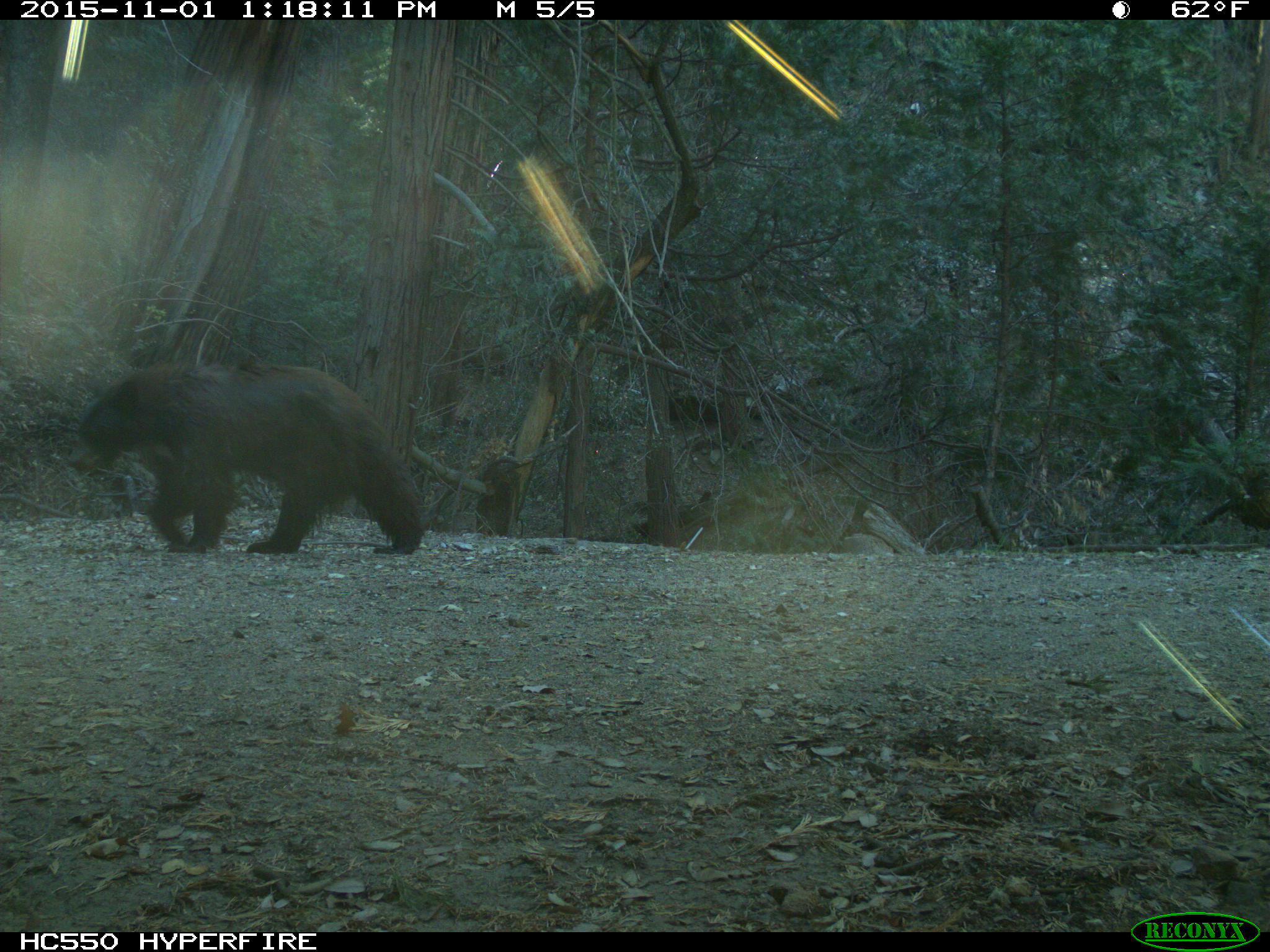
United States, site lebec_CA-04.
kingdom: Animalia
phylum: Chordata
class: Mammalia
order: Carnivora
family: Ursidae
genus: Ursus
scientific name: Ursus americanus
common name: american black bear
Ursus americanus (american black bear).